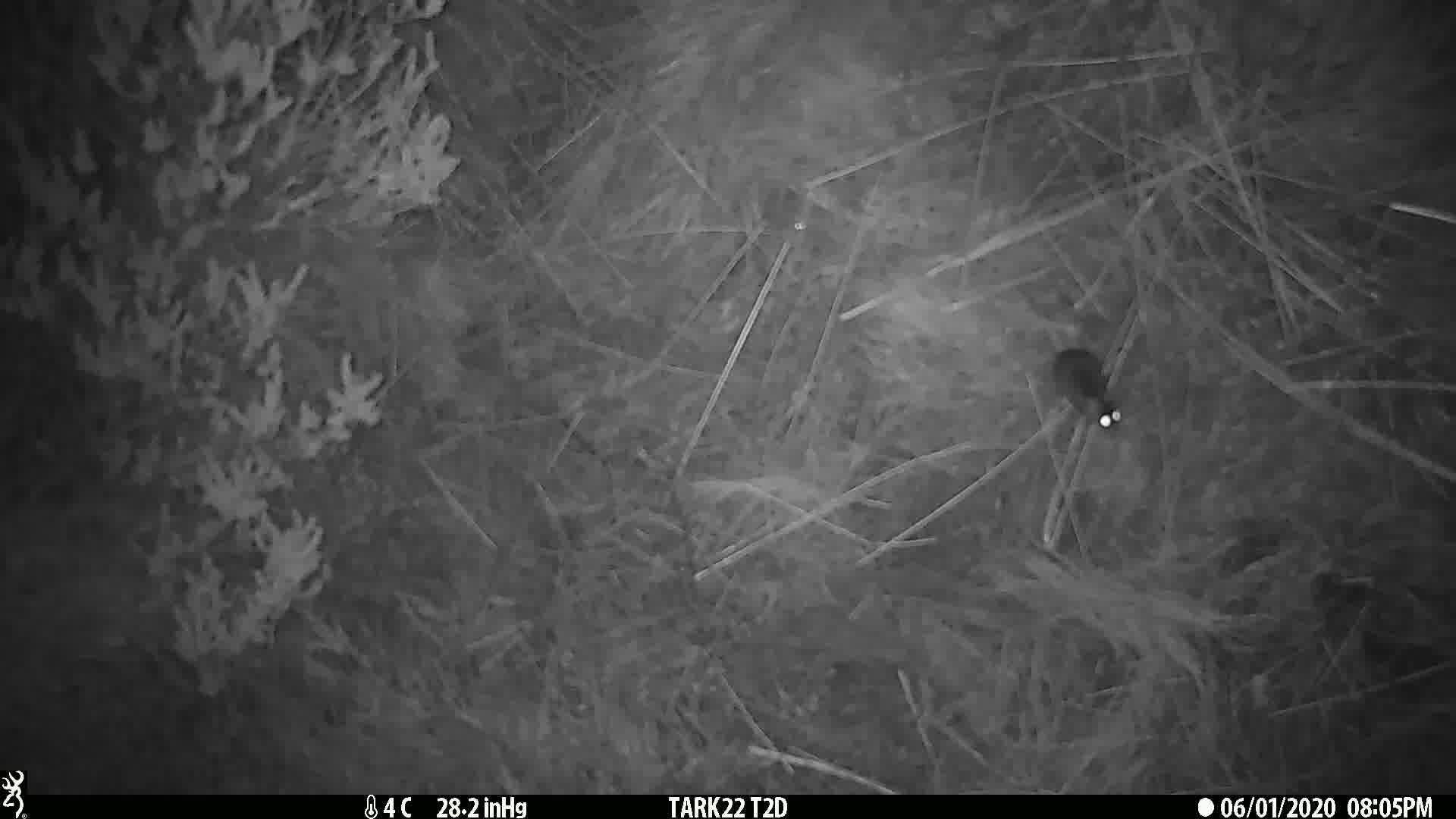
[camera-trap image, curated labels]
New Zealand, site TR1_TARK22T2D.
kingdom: Animalia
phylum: Chordata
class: Mammalia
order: Rodentia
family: Muridae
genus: Mus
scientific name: Mus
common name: mouse